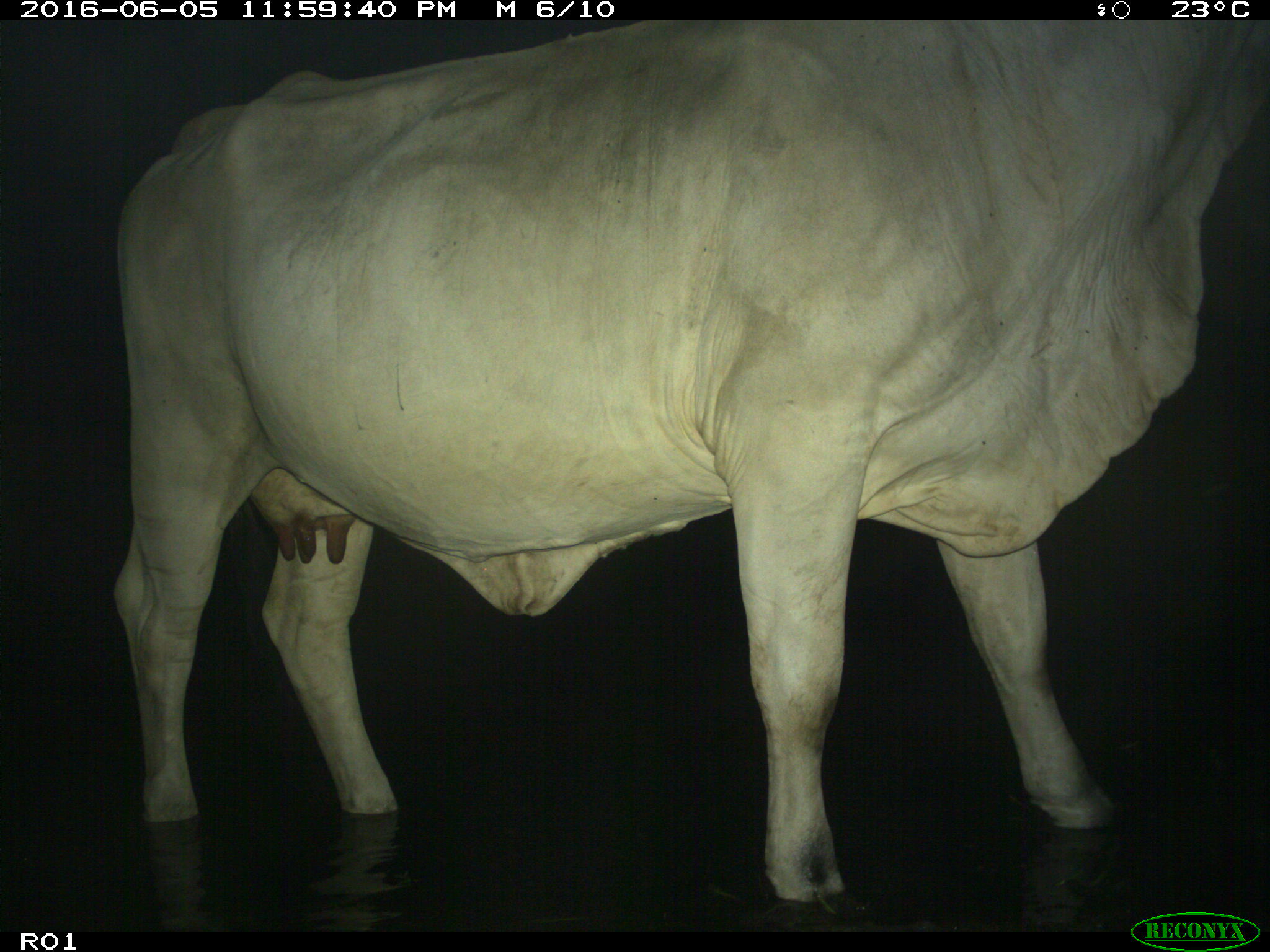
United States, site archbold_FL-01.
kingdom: Animalia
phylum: Chordata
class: Mammalia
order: Artiodactyla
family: Bovidae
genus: Bos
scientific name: Bos taurus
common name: domestic cow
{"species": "Bos taurus (domestic cow)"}